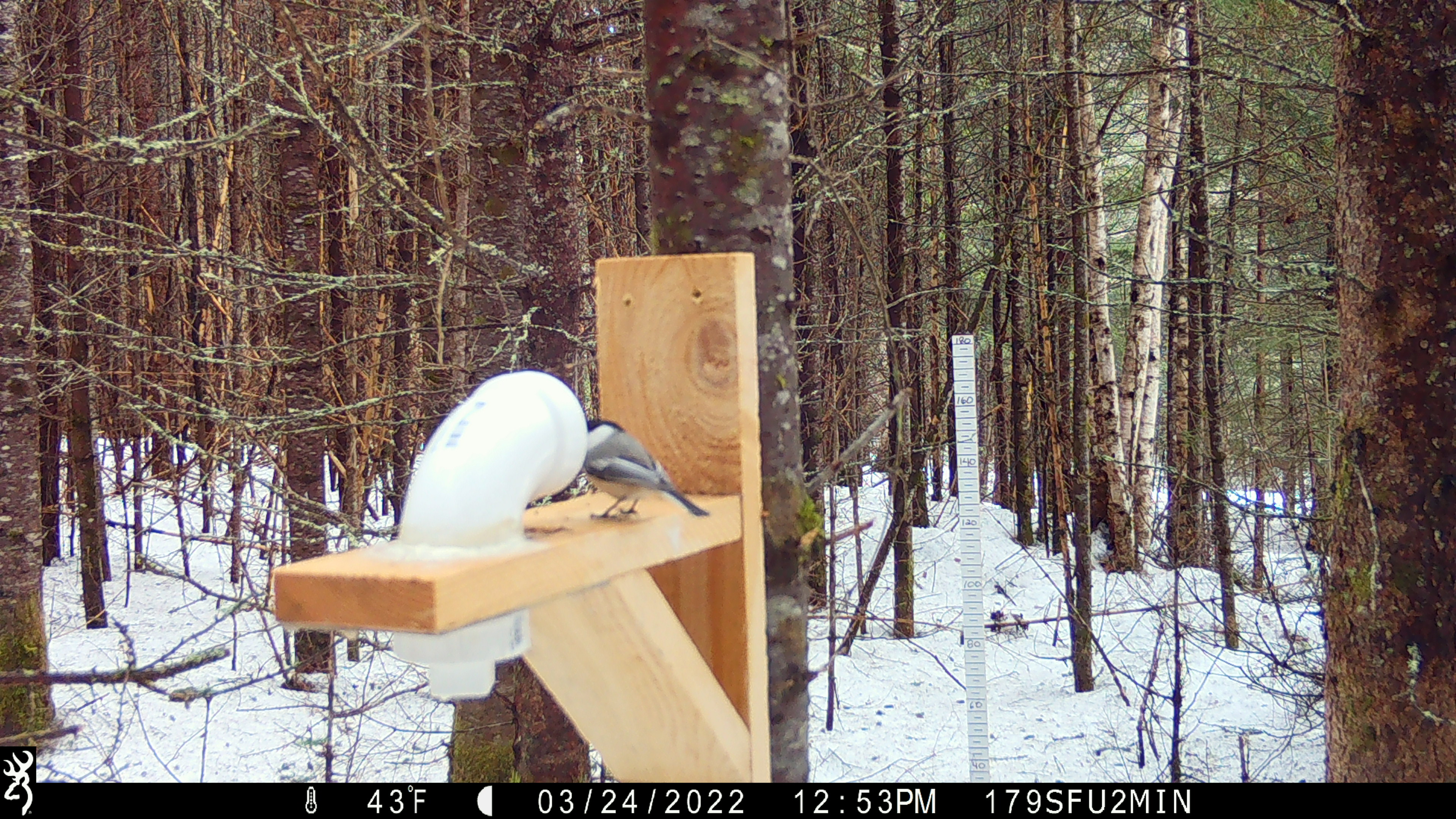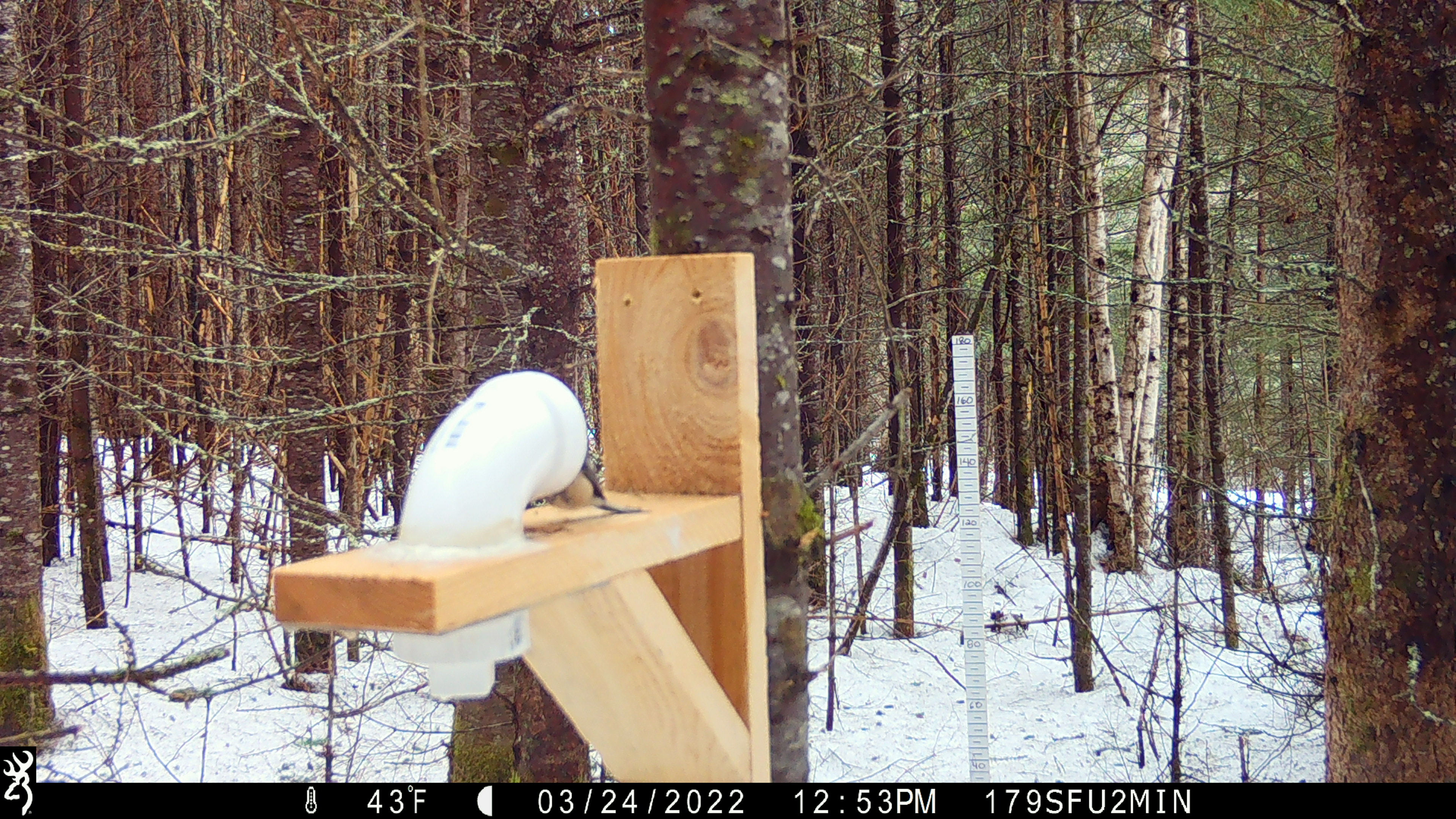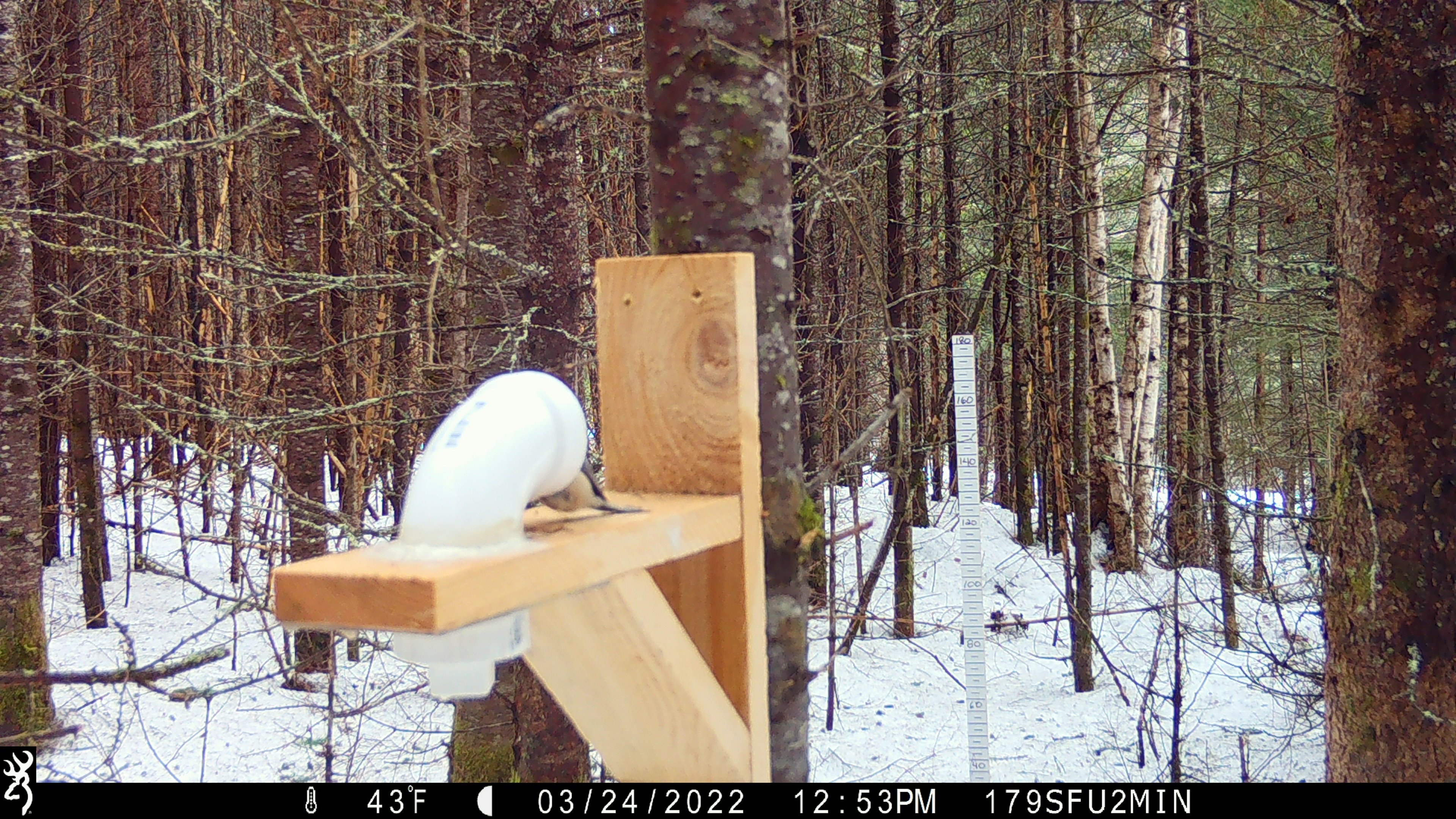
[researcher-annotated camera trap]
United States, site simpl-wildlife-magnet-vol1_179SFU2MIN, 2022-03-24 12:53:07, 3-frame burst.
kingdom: Animalia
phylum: Chordata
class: Aves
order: Passeriformes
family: Paridae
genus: Poecile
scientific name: Poecile atricapillus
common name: black-capped chickadee